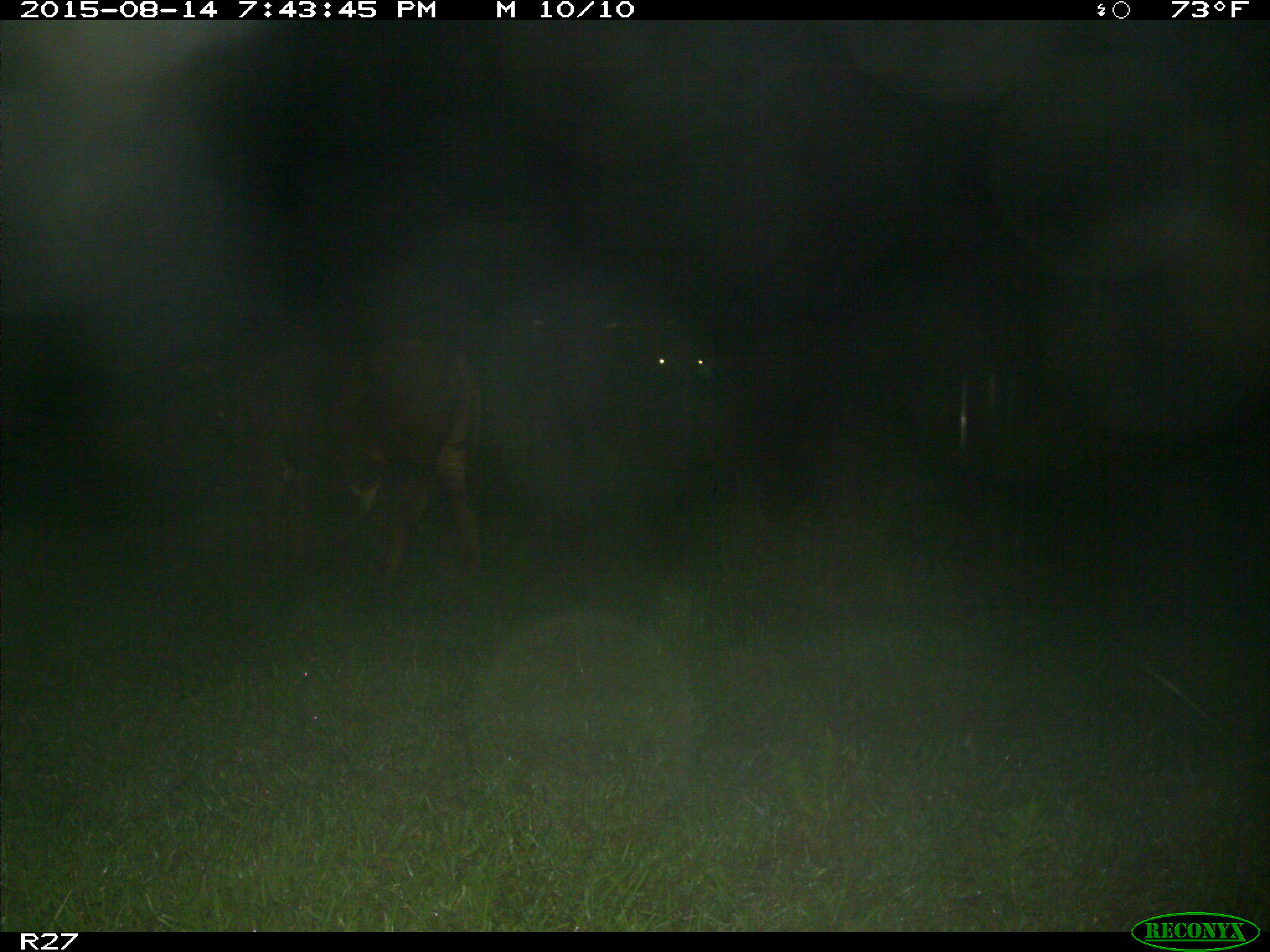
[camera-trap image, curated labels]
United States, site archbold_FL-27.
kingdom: Animalia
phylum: Chordata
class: Mammalia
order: Artiodactyla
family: Bovidae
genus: Bos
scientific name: Bos taurus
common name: domestic cow